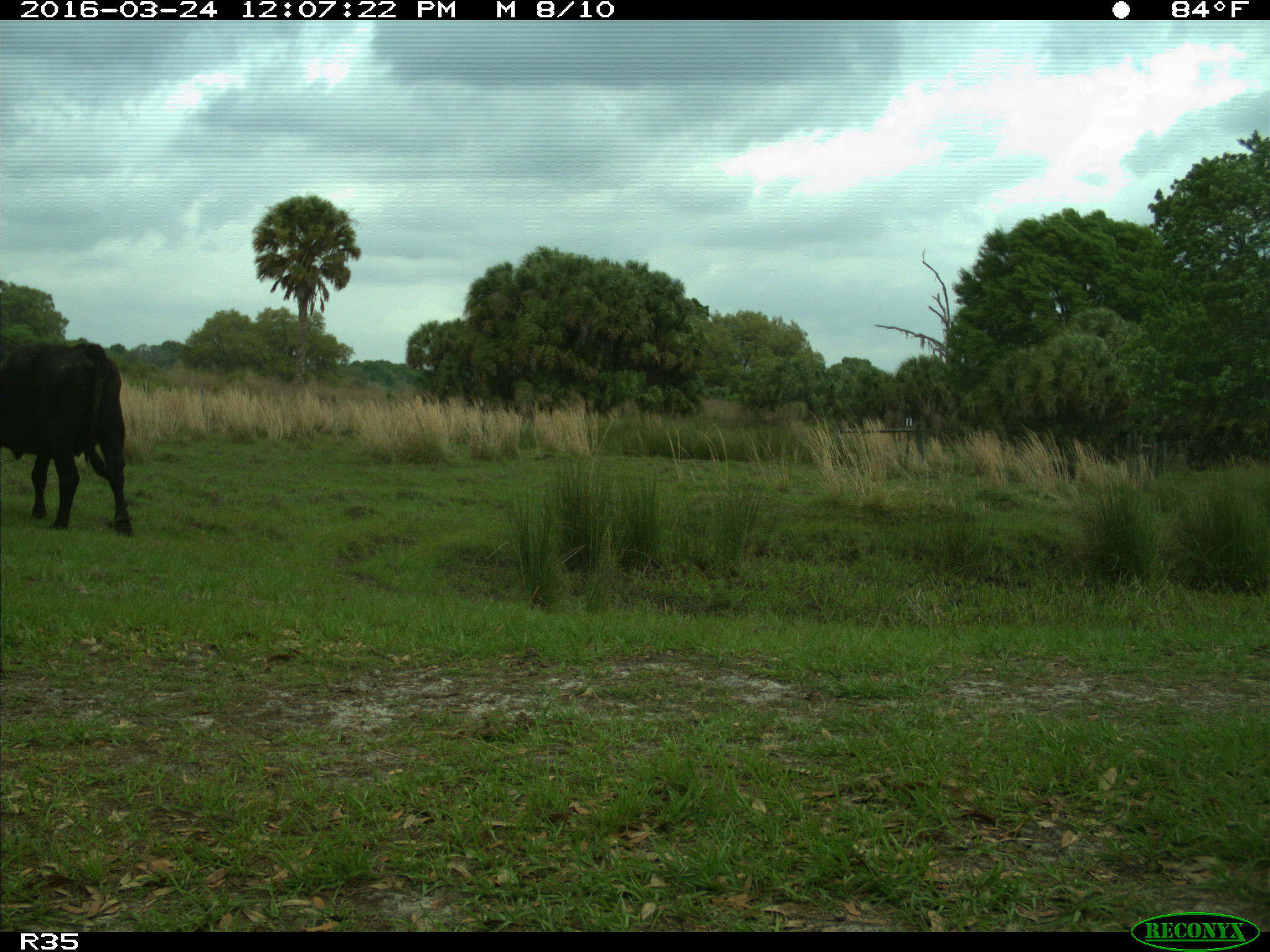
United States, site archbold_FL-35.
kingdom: Animalia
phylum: Chordata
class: Mammalia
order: Artiodactyla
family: Bovidae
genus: Bos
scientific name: Bos taurus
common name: domestic cow